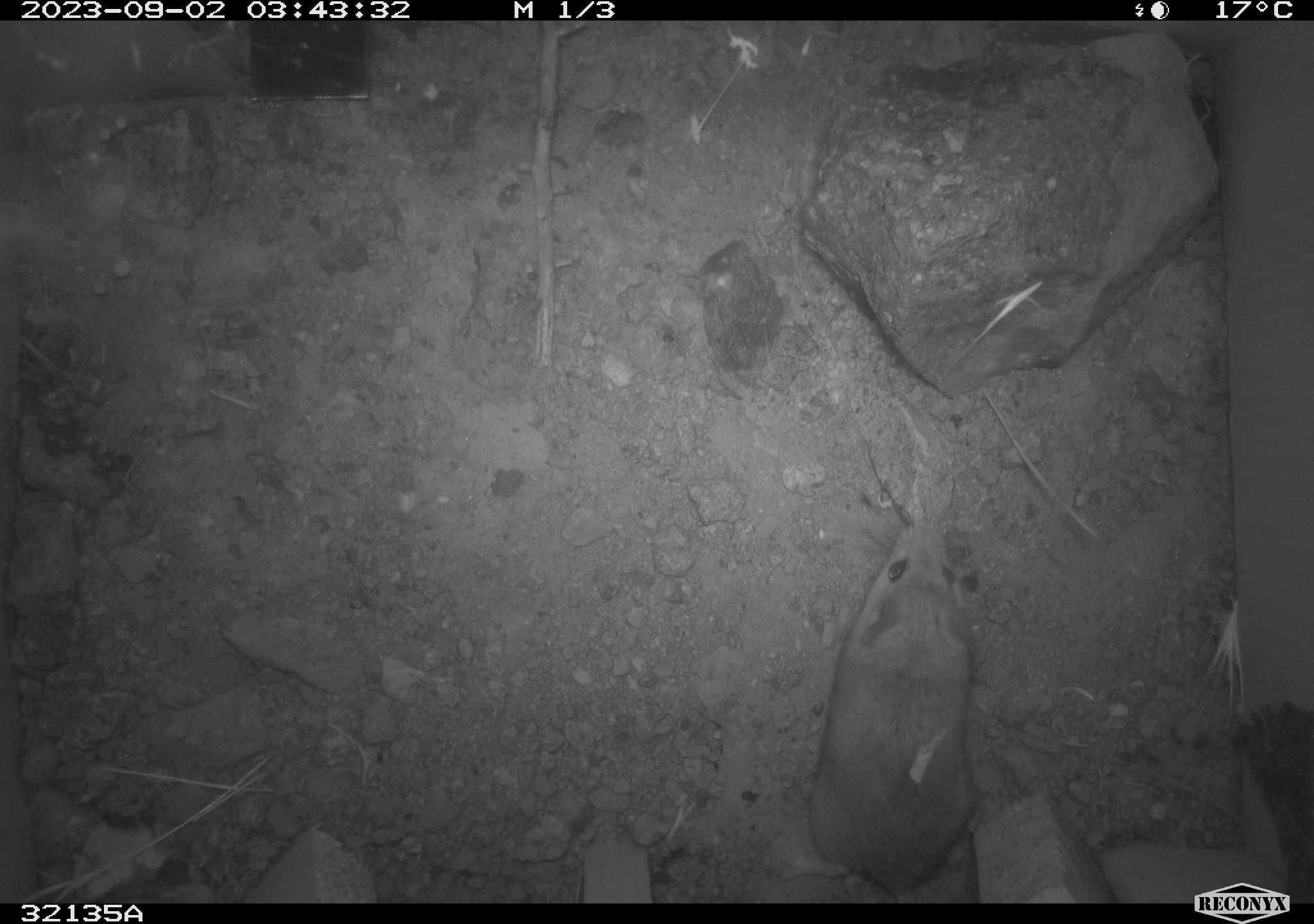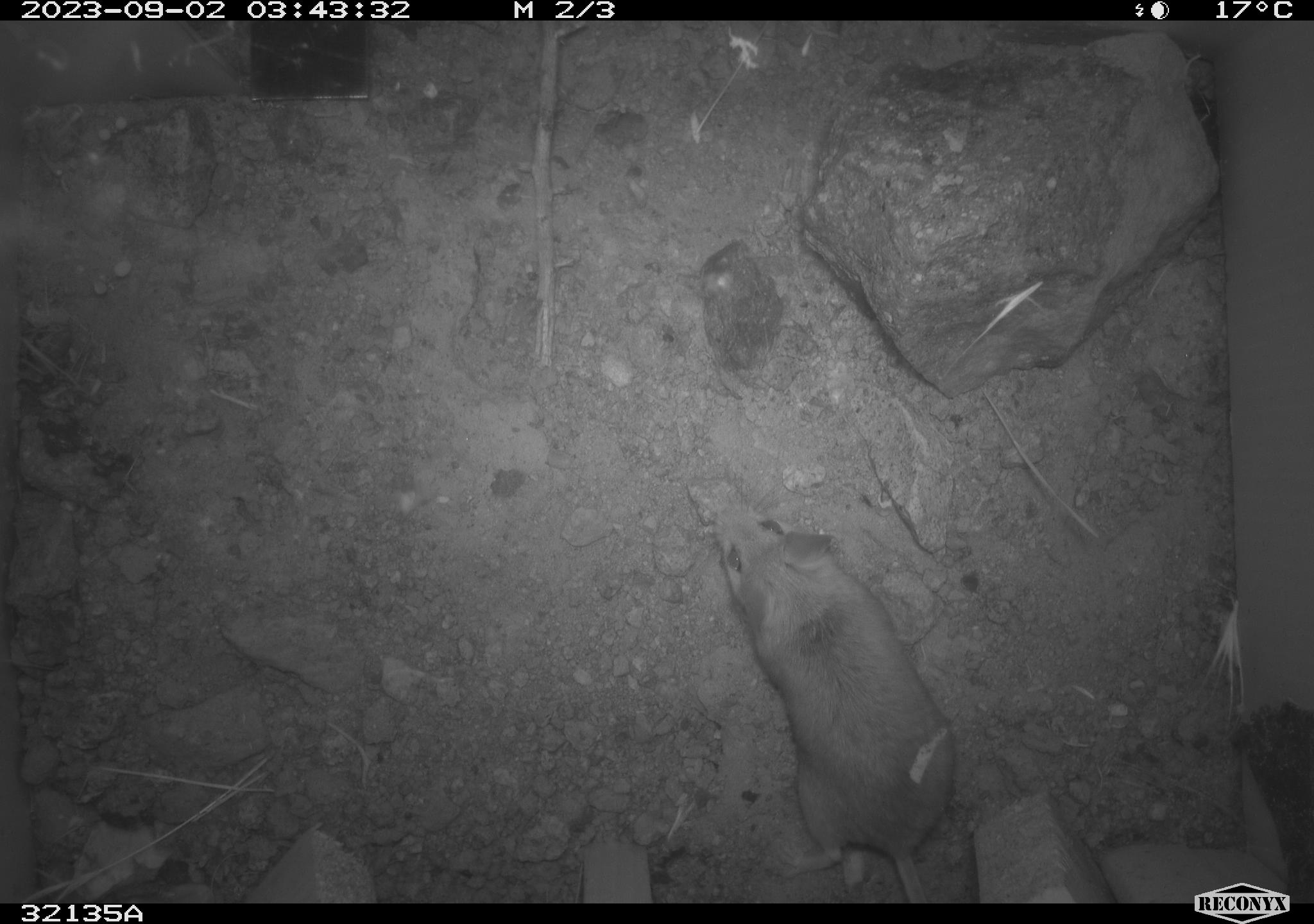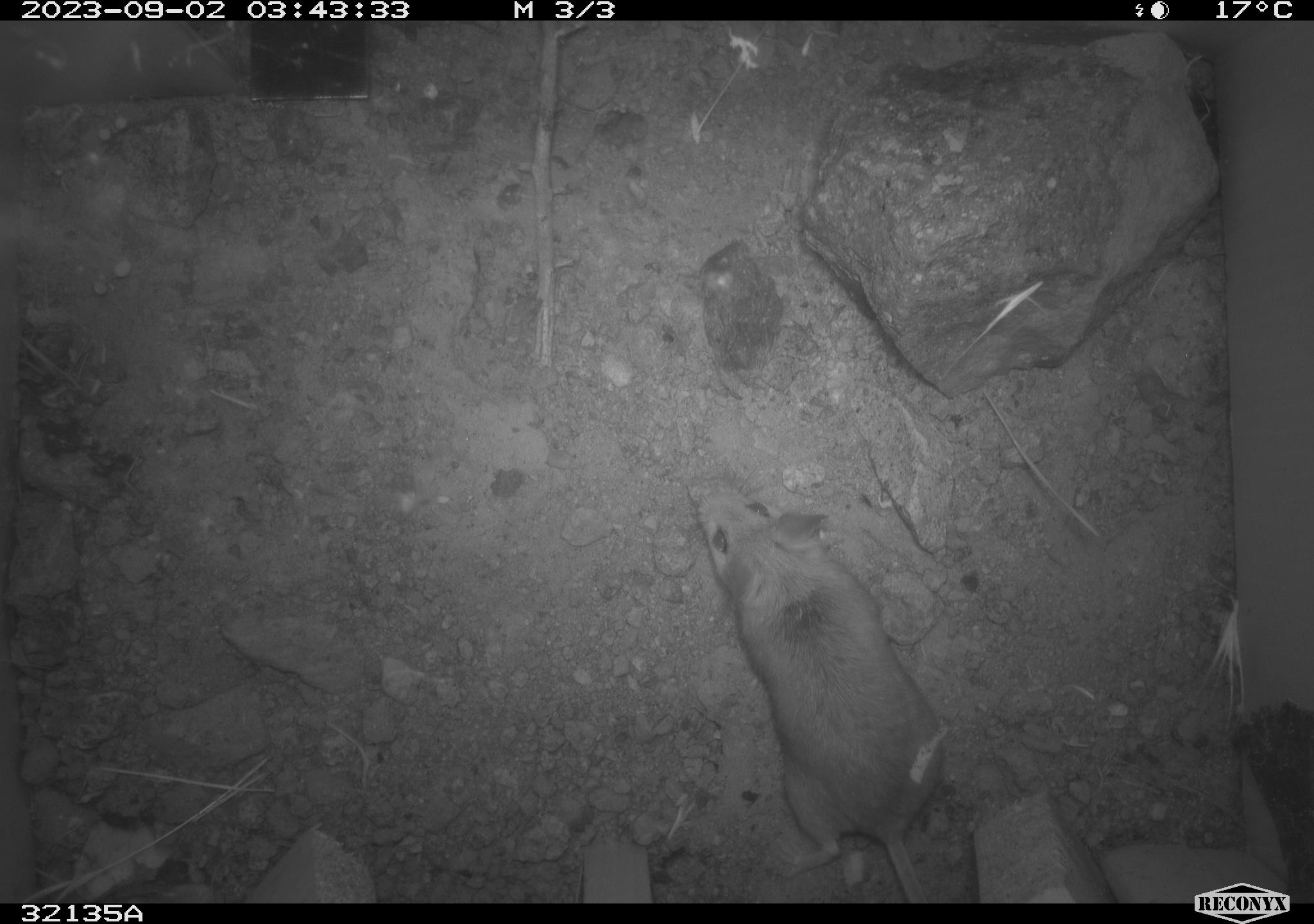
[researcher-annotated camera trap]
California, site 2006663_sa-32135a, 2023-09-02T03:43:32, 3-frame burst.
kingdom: Animalia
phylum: Chordata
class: Mammalia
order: Rodentia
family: Heteromyidae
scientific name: Heteromyidae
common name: kangaroo rats and pocket mice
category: heteromyidae family